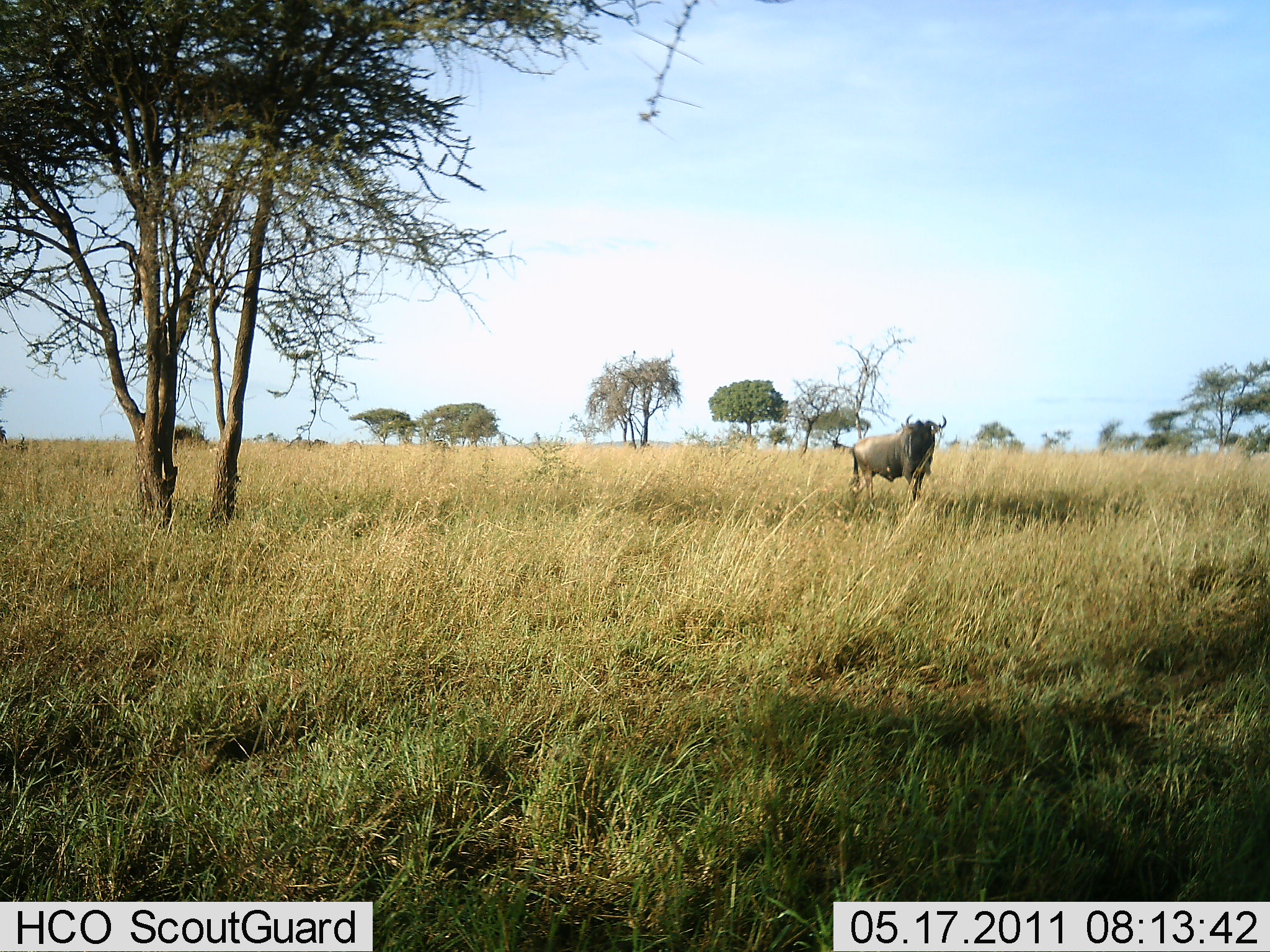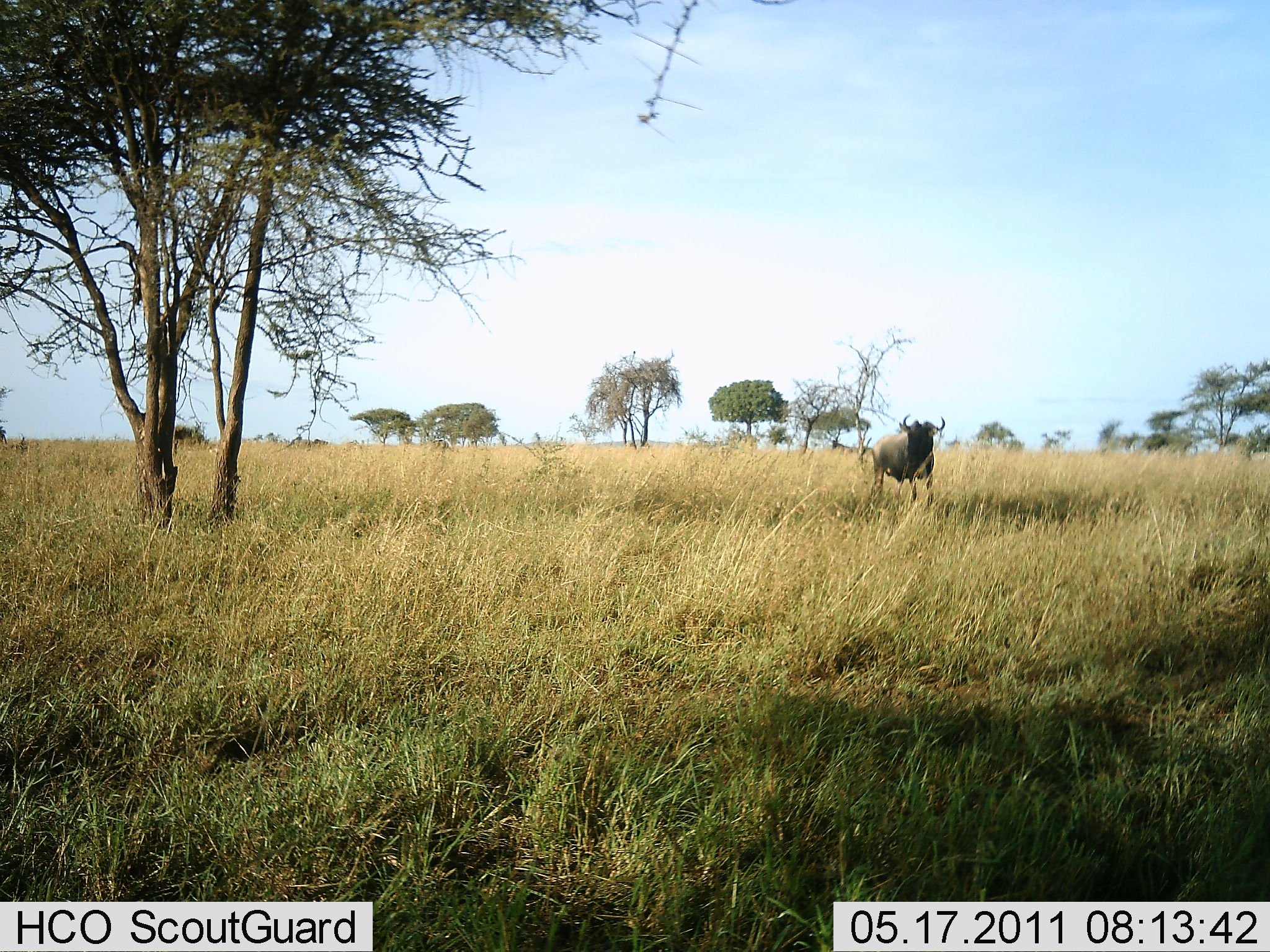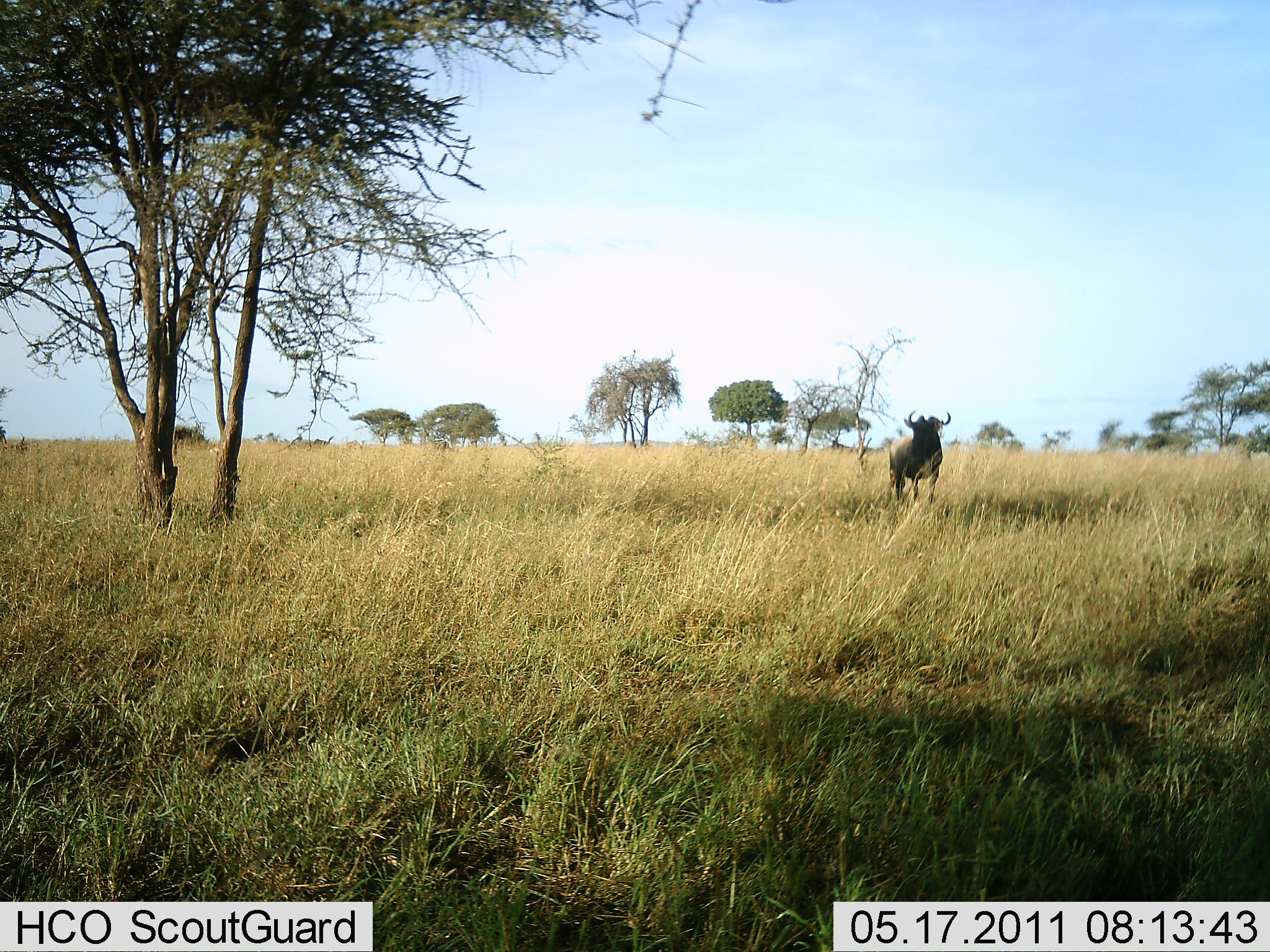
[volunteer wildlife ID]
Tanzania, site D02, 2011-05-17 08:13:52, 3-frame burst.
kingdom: Animalia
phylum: Chordata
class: Mammalia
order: Artiodactyla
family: Bovidae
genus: Connochaetes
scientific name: Connochaetes taurinus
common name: blue wildebeest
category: wildebeest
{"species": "wildebeest (blue wildebeest) (Connochaetes taurinus)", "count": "1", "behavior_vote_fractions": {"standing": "58%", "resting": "0%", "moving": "42%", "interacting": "0%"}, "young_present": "0%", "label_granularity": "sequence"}